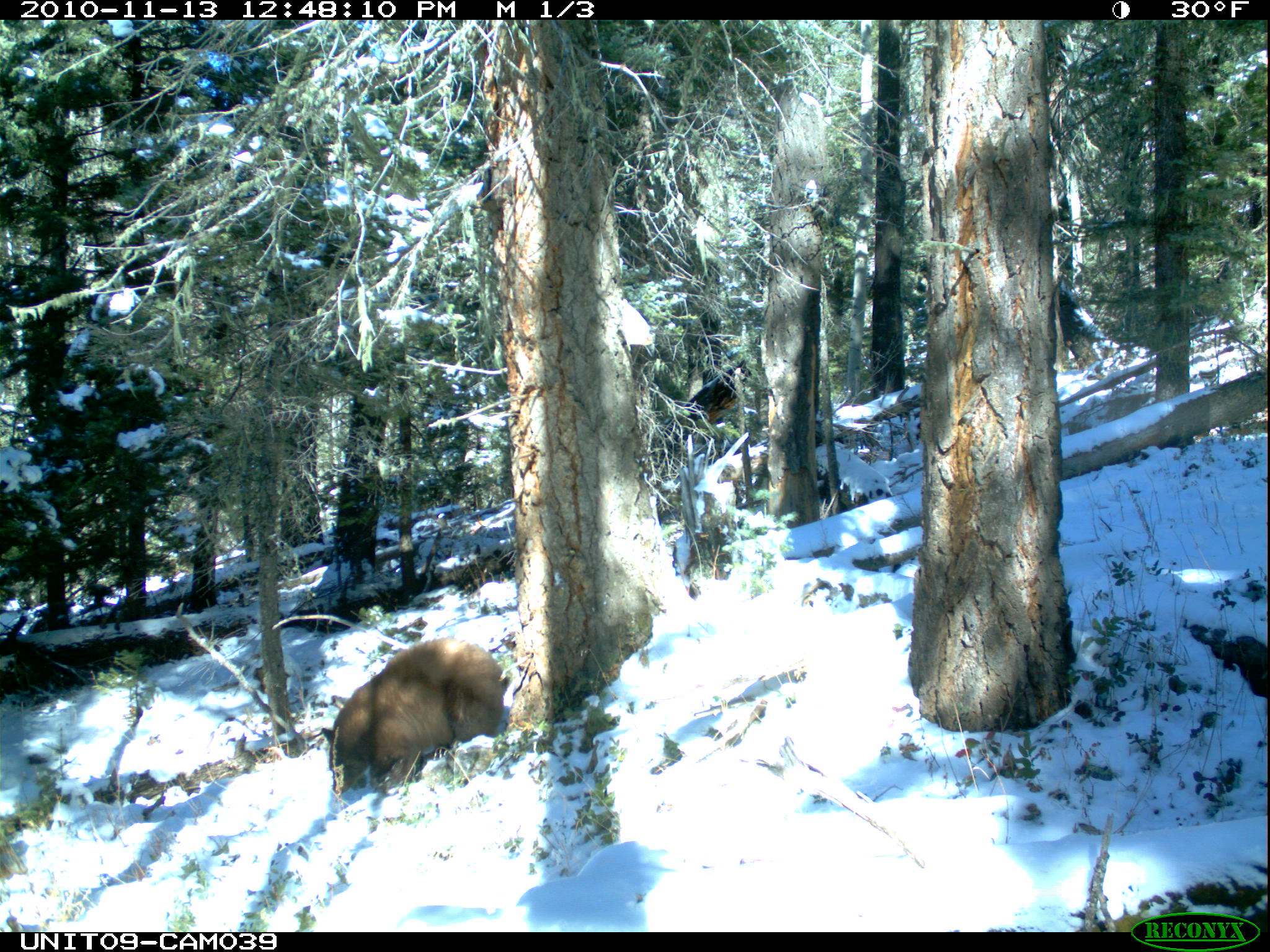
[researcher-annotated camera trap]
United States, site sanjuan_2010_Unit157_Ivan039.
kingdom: Animalia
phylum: Chordata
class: Mammalia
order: Carnivora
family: Ursidae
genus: Ursus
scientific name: Ursus americanus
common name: american black bear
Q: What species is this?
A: Ursus americanus (american black bear).